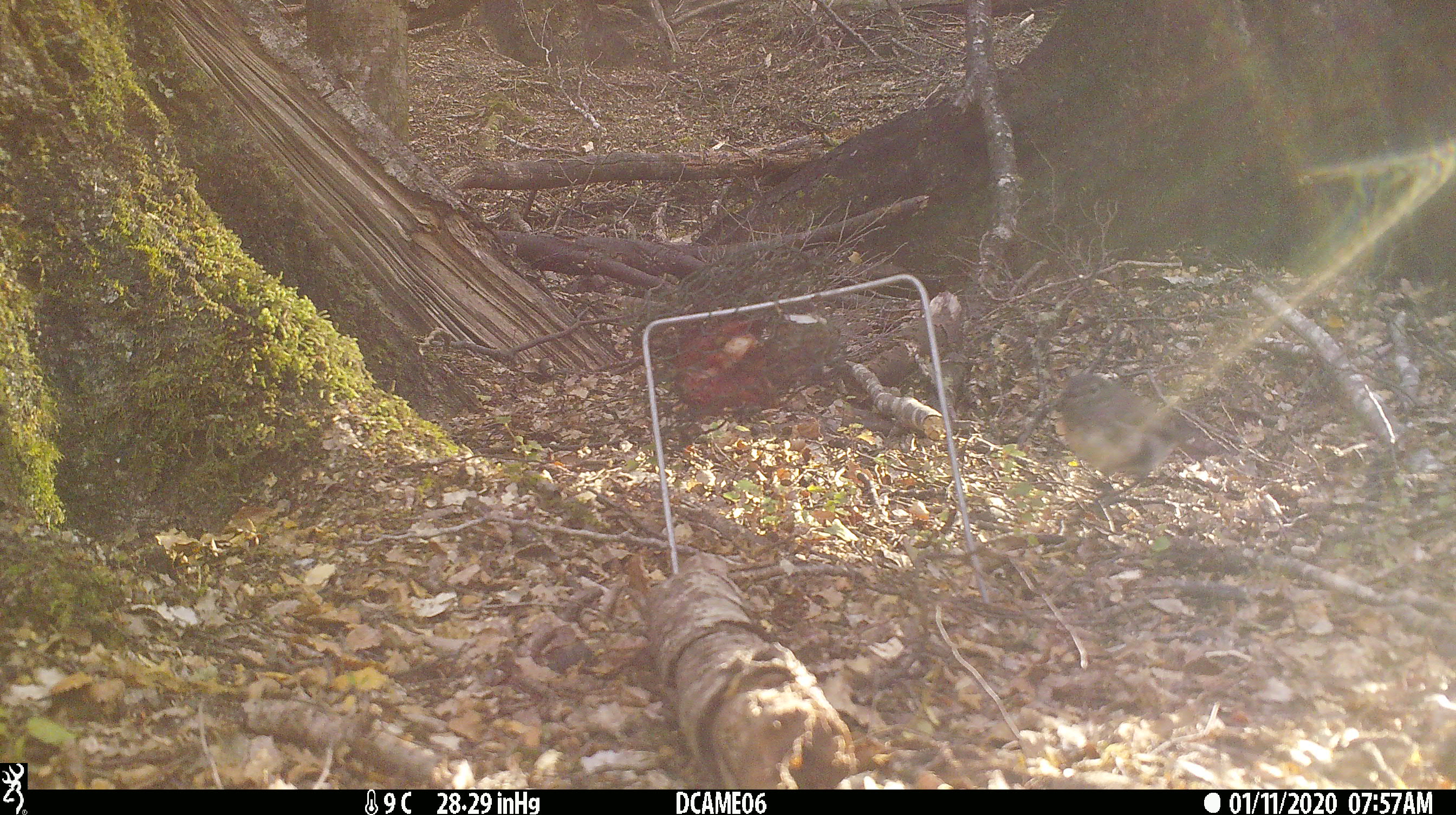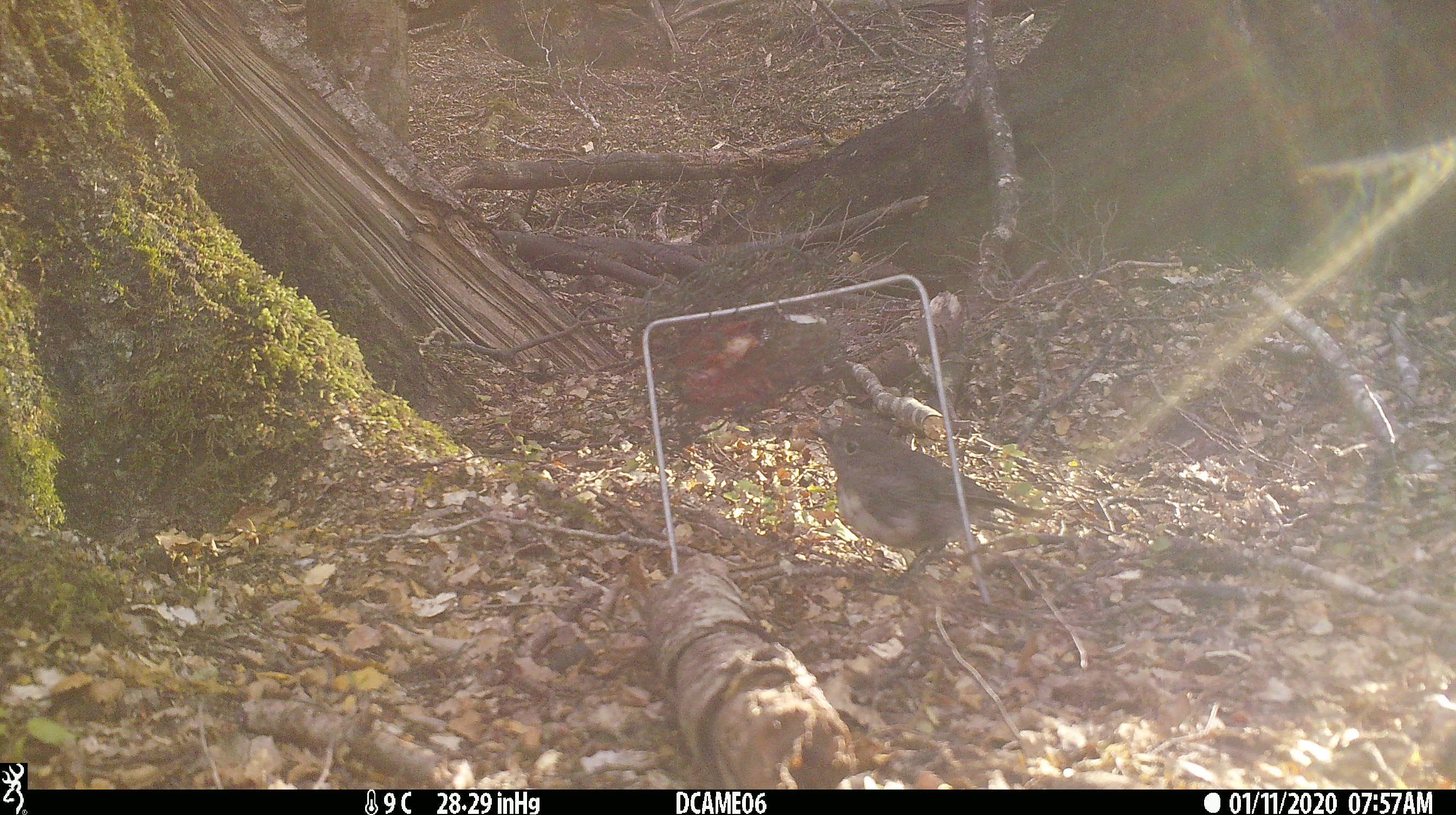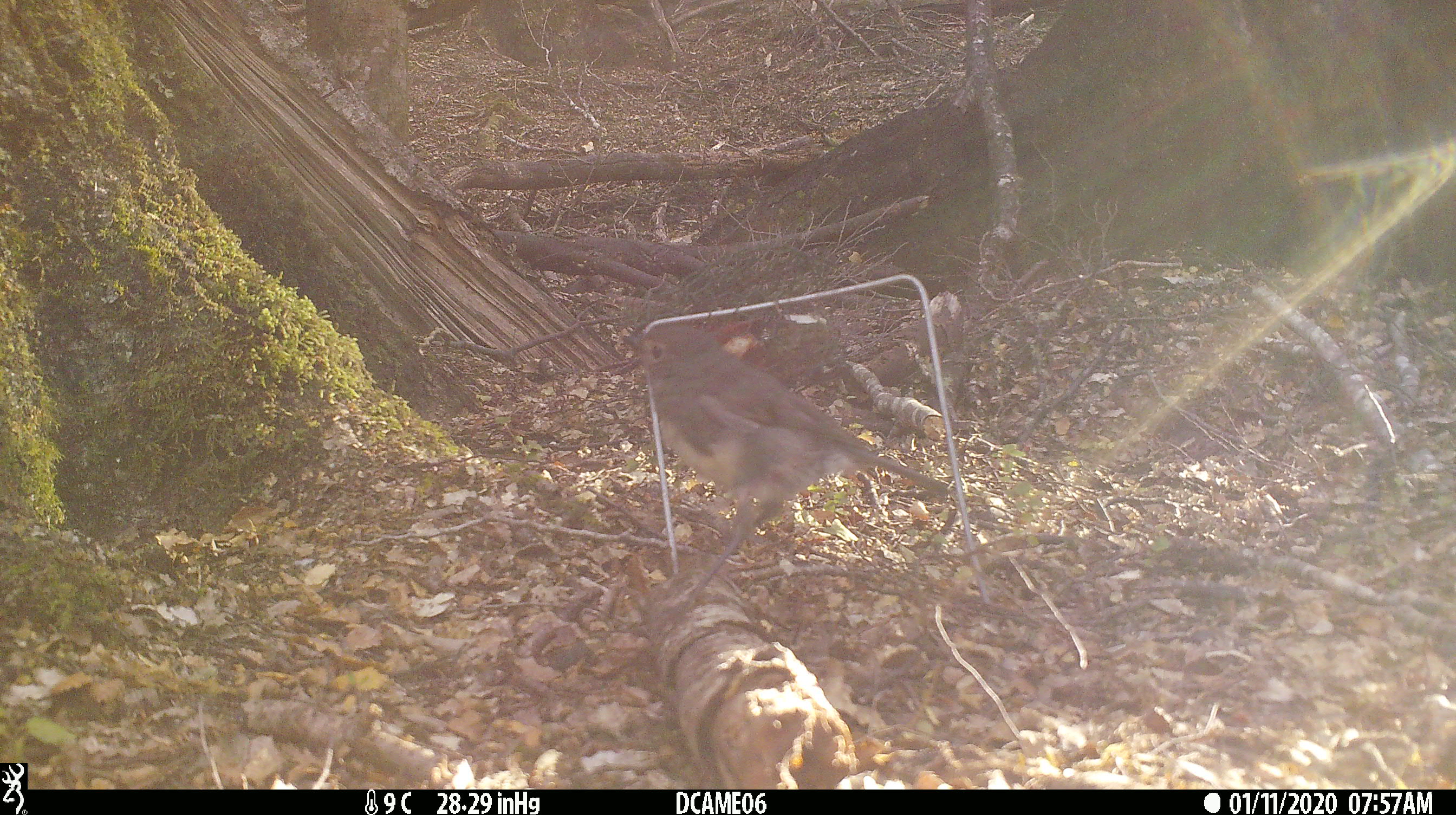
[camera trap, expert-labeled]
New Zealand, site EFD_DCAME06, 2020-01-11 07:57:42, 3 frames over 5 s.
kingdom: Animalia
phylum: Chordata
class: Aves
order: Passeriformes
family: Petroicidae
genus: Petroica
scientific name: Petroica australis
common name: new zealand robin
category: robin